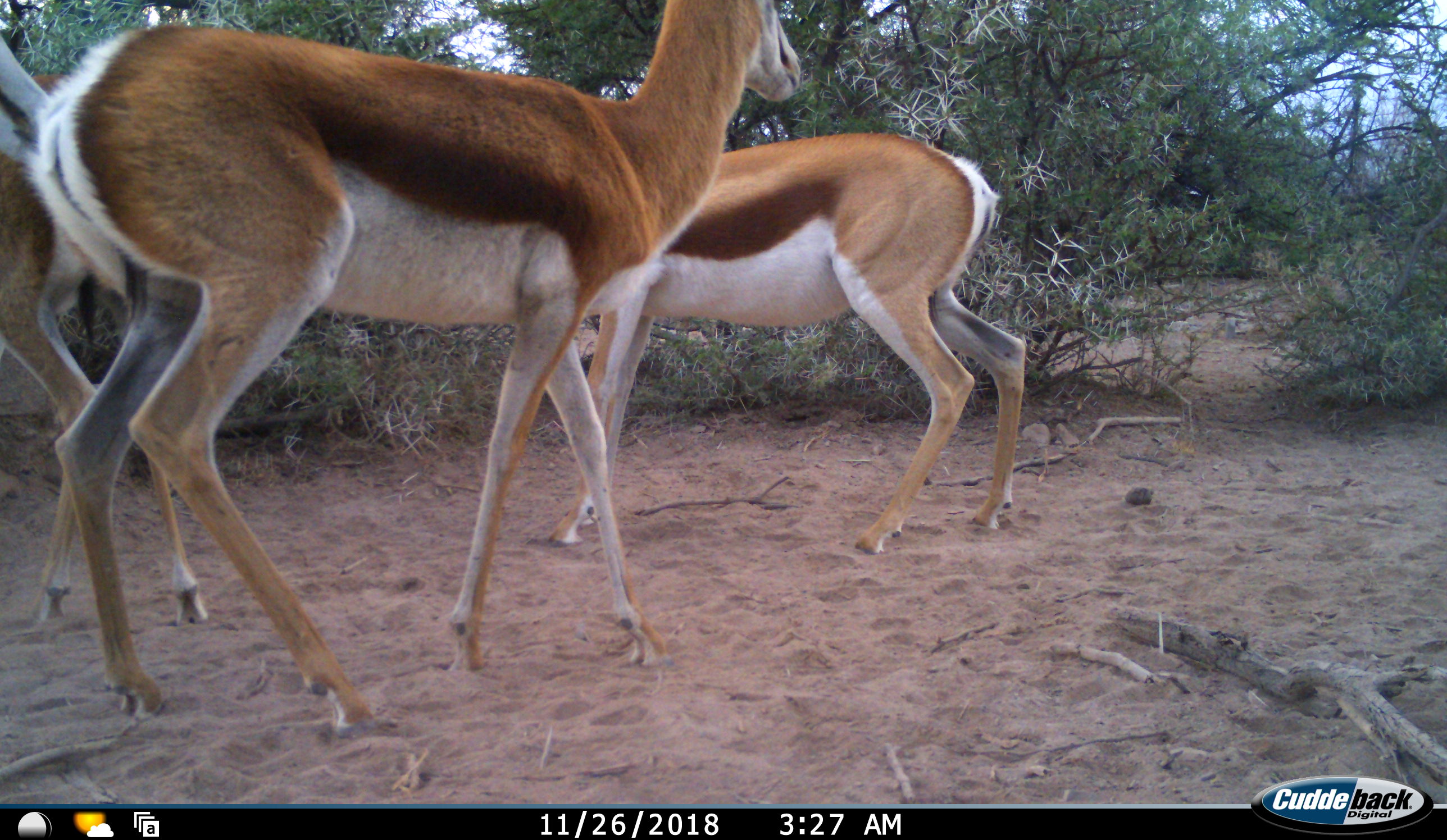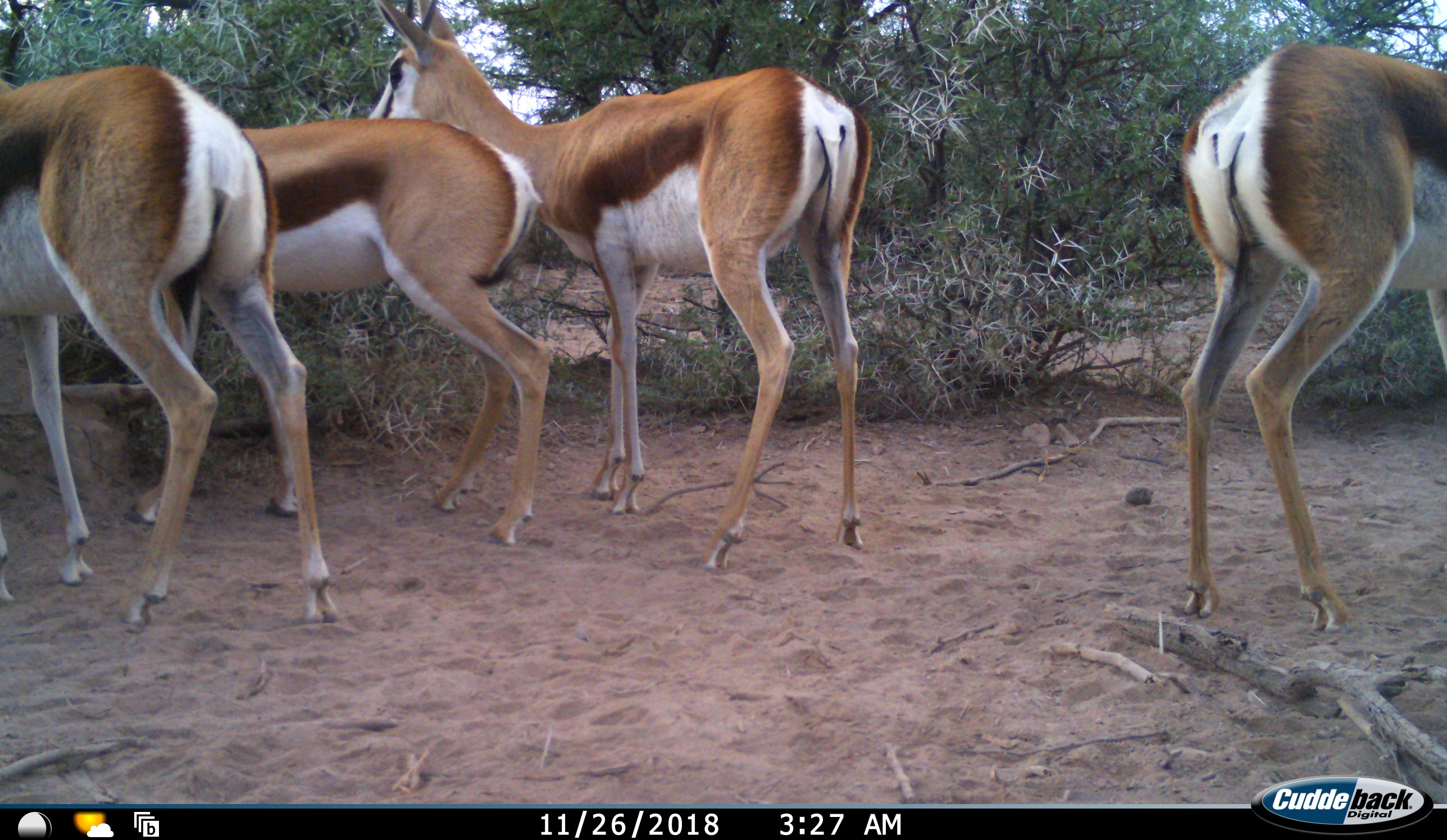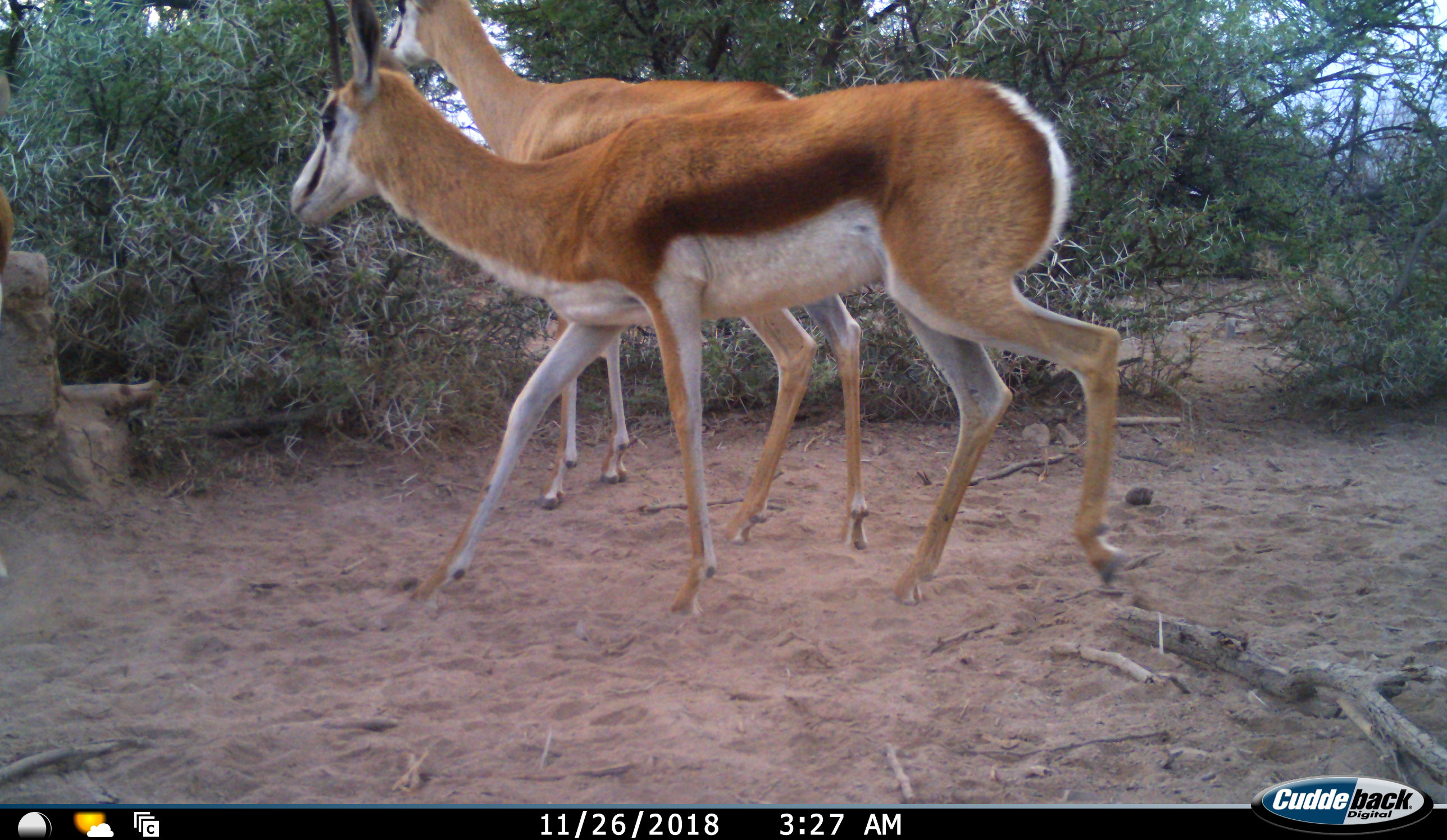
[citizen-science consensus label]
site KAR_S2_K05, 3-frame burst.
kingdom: Animalia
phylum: Chordata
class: Mammalia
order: Artiodactyla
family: Bovidae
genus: Antidorcas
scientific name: Antidorcas marsupialis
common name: springbok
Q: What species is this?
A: Springbok (Antidorcas marsupialis).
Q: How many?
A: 4.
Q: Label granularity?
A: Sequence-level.